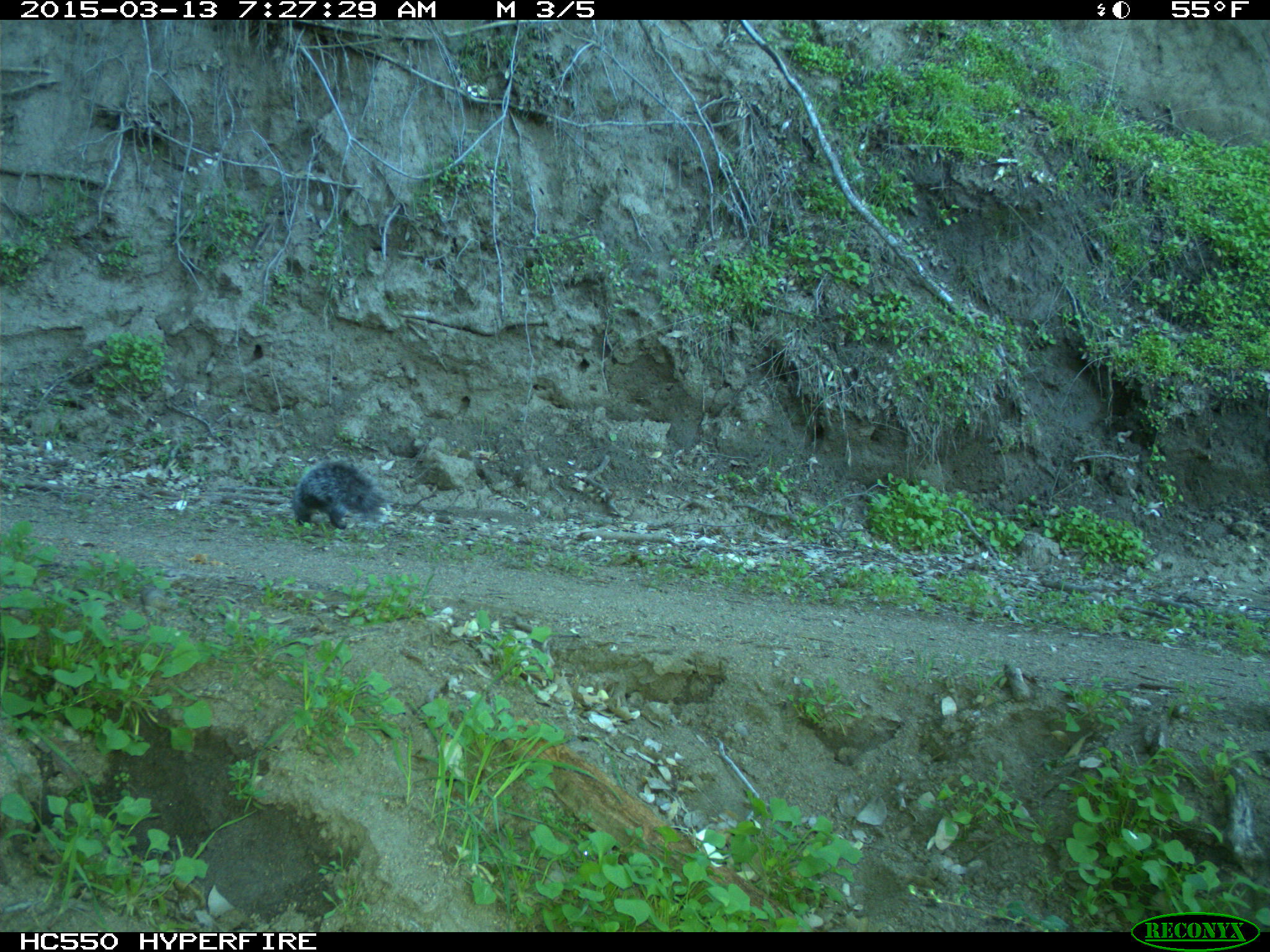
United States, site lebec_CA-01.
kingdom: Animalia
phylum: Chordata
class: Mammalia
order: Rodentia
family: Sciuridae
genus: Sciurus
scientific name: Sciurus carolinensis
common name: eastern gray squirrel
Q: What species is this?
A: Sciurus carolinensis (eastern gray squirrel).